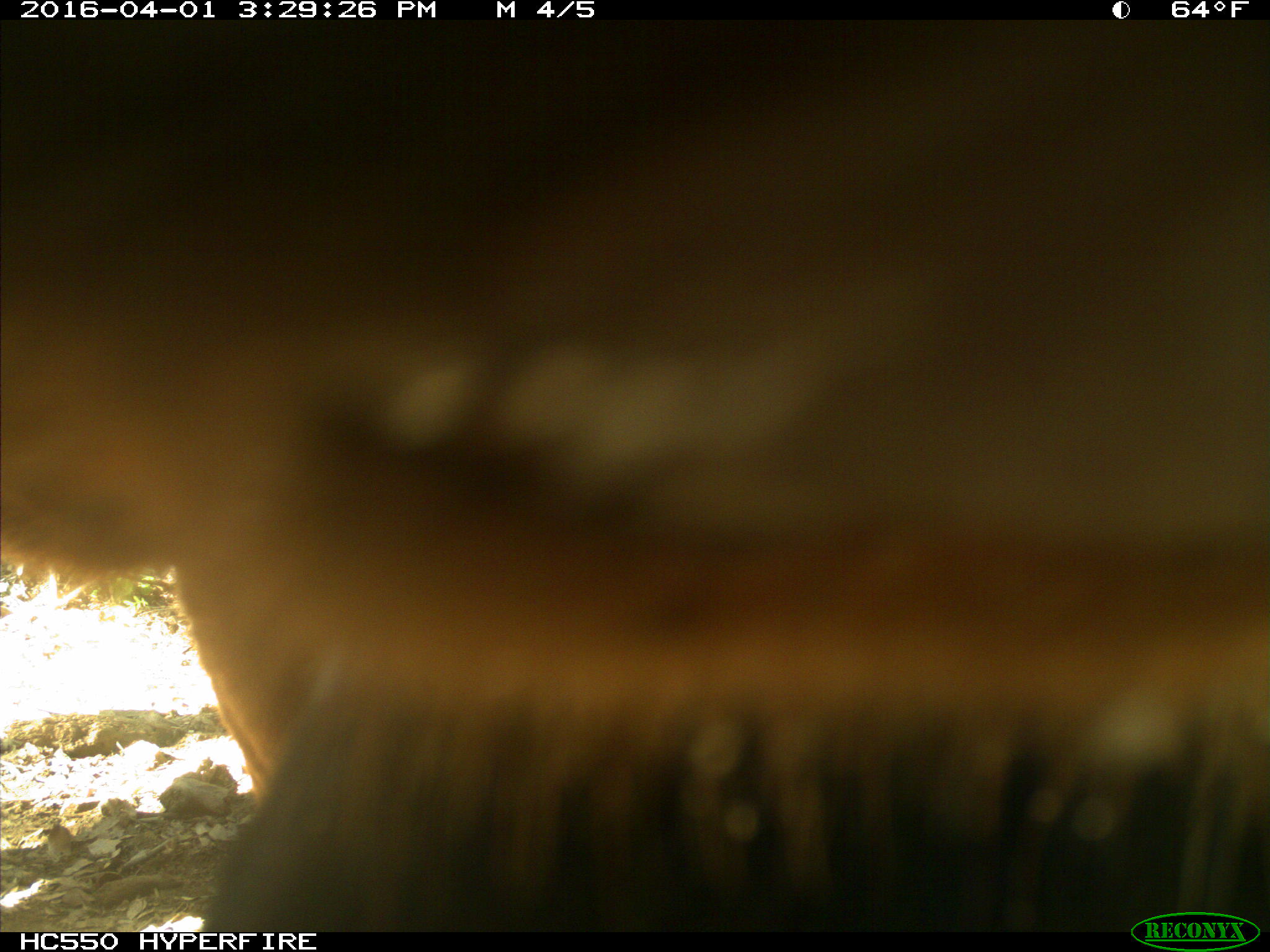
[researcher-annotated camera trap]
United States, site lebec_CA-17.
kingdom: Animalia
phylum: Chordata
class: Mammalia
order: Artiodactyla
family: Bovidae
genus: Bos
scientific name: Bos taurus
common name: domestic cow